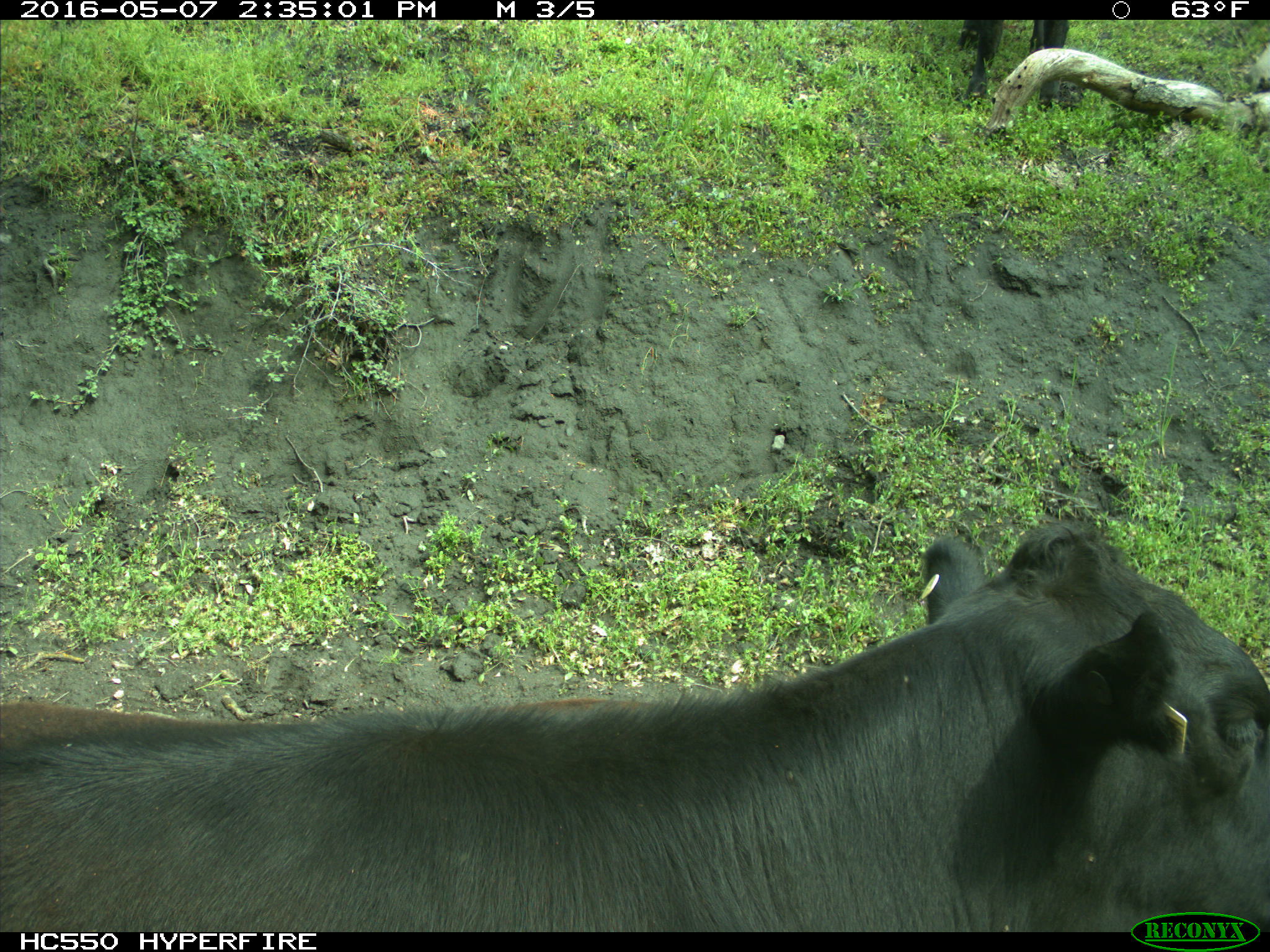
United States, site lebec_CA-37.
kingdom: Animalia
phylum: Chordata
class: Mammalia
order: Artiodactyla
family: Bovidae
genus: Bos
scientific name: Bos taurus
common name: domestic cow